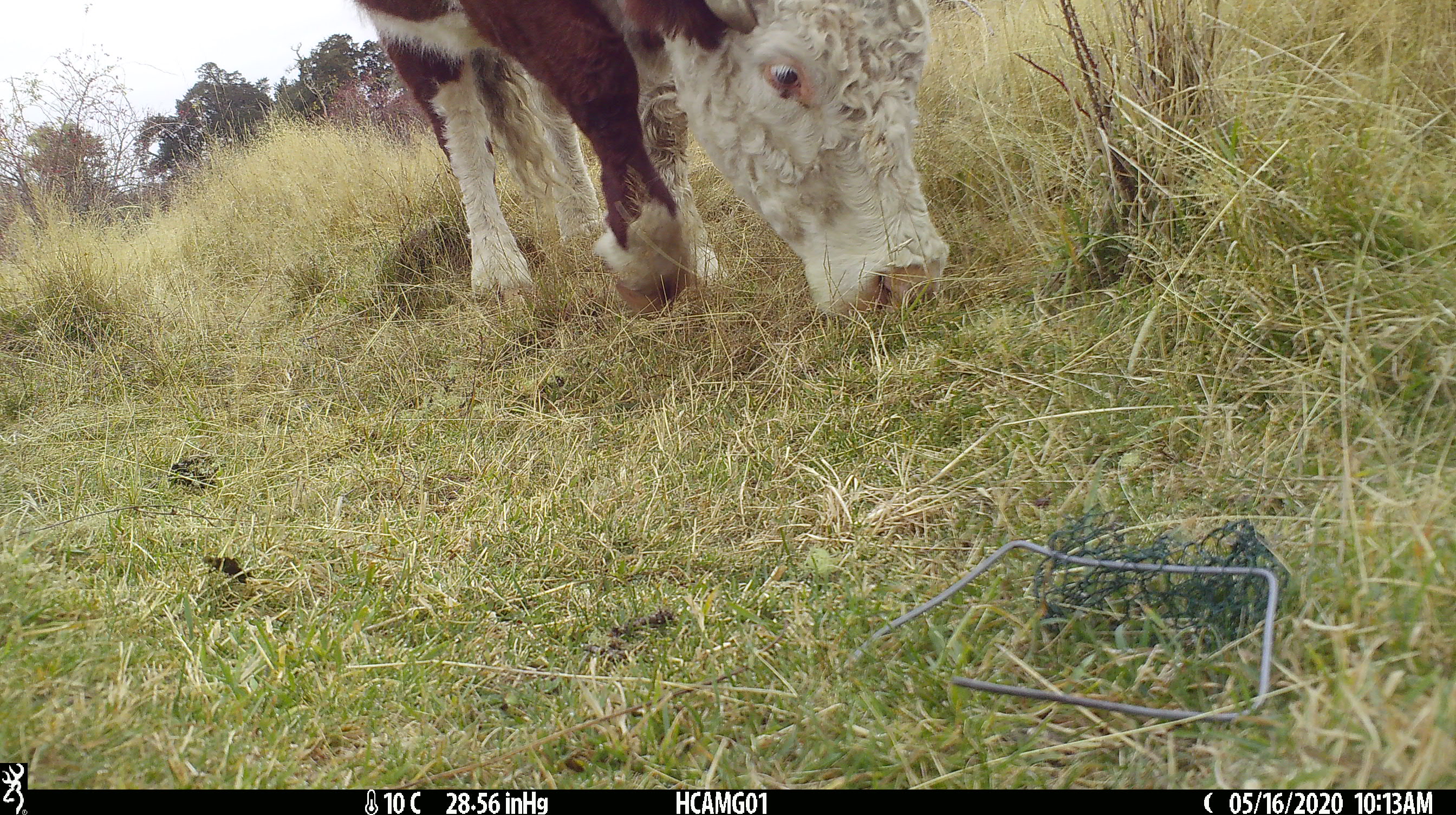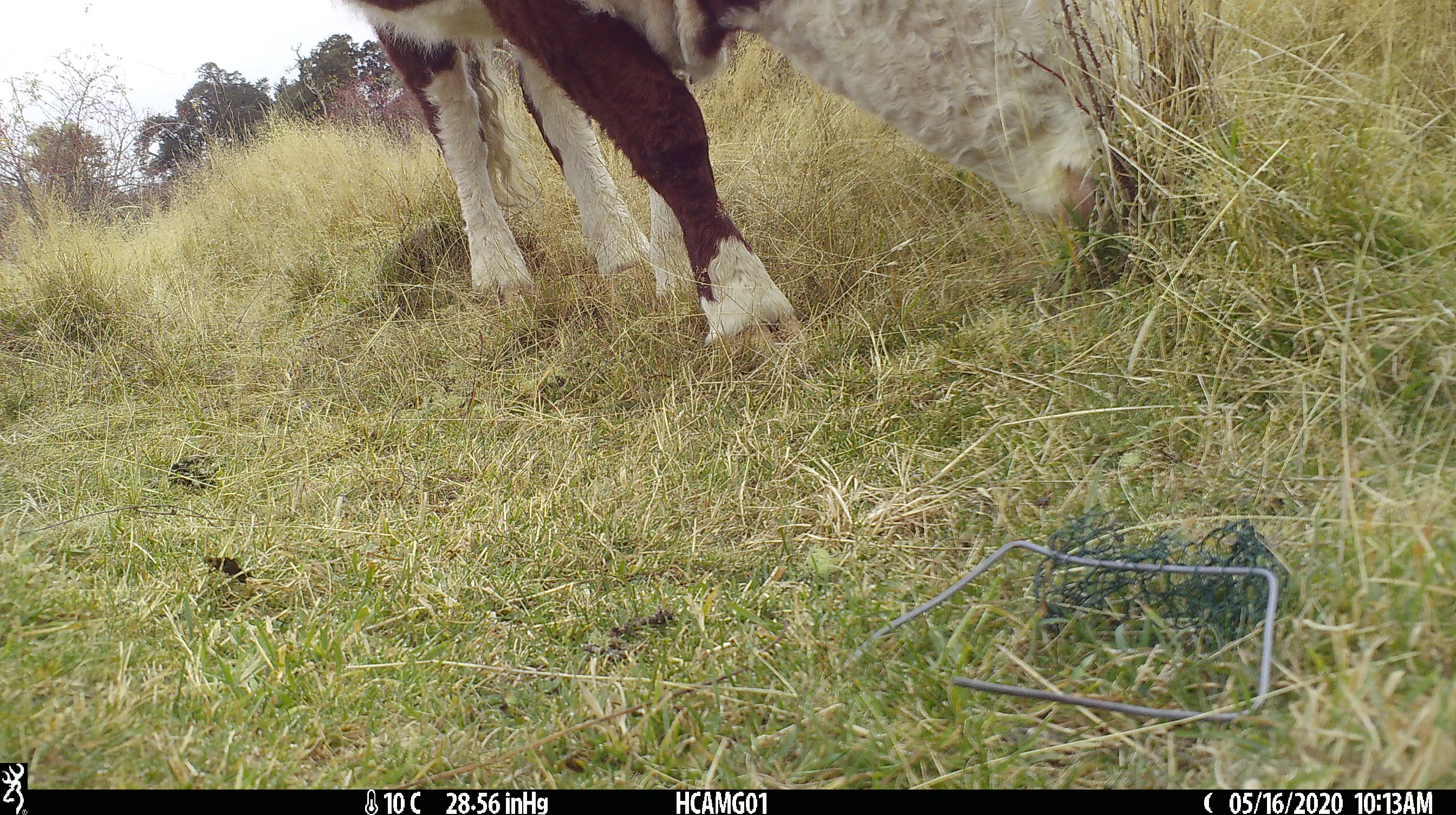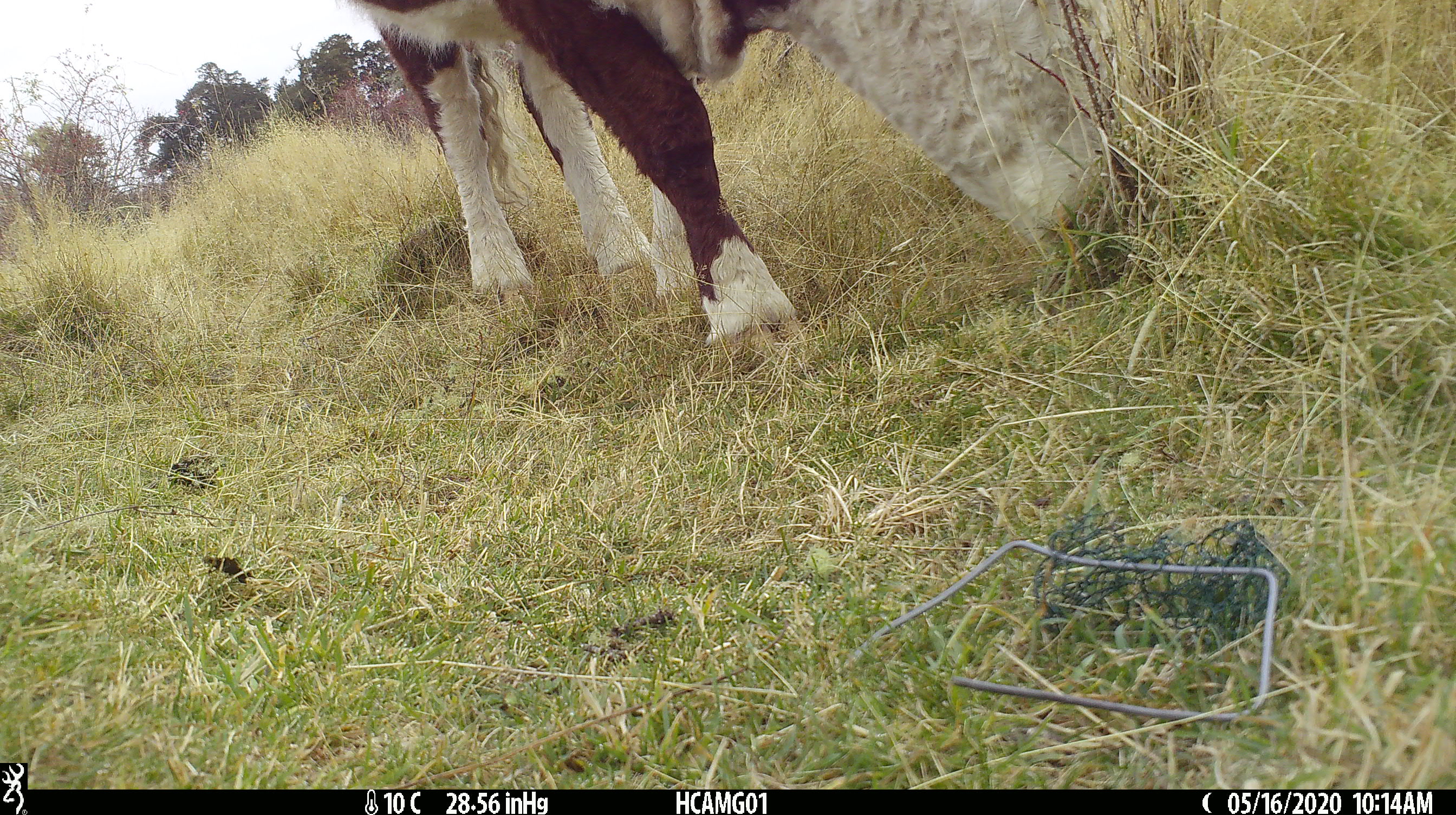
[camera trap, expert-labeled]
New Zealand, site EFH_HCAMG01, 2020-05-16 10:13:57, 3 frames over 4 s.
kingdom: Animalia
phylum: Chordata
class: Mammalia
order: Artiodactyla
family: Bovidae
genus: Bos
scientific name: Bos taurus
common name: domestic cow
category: cow